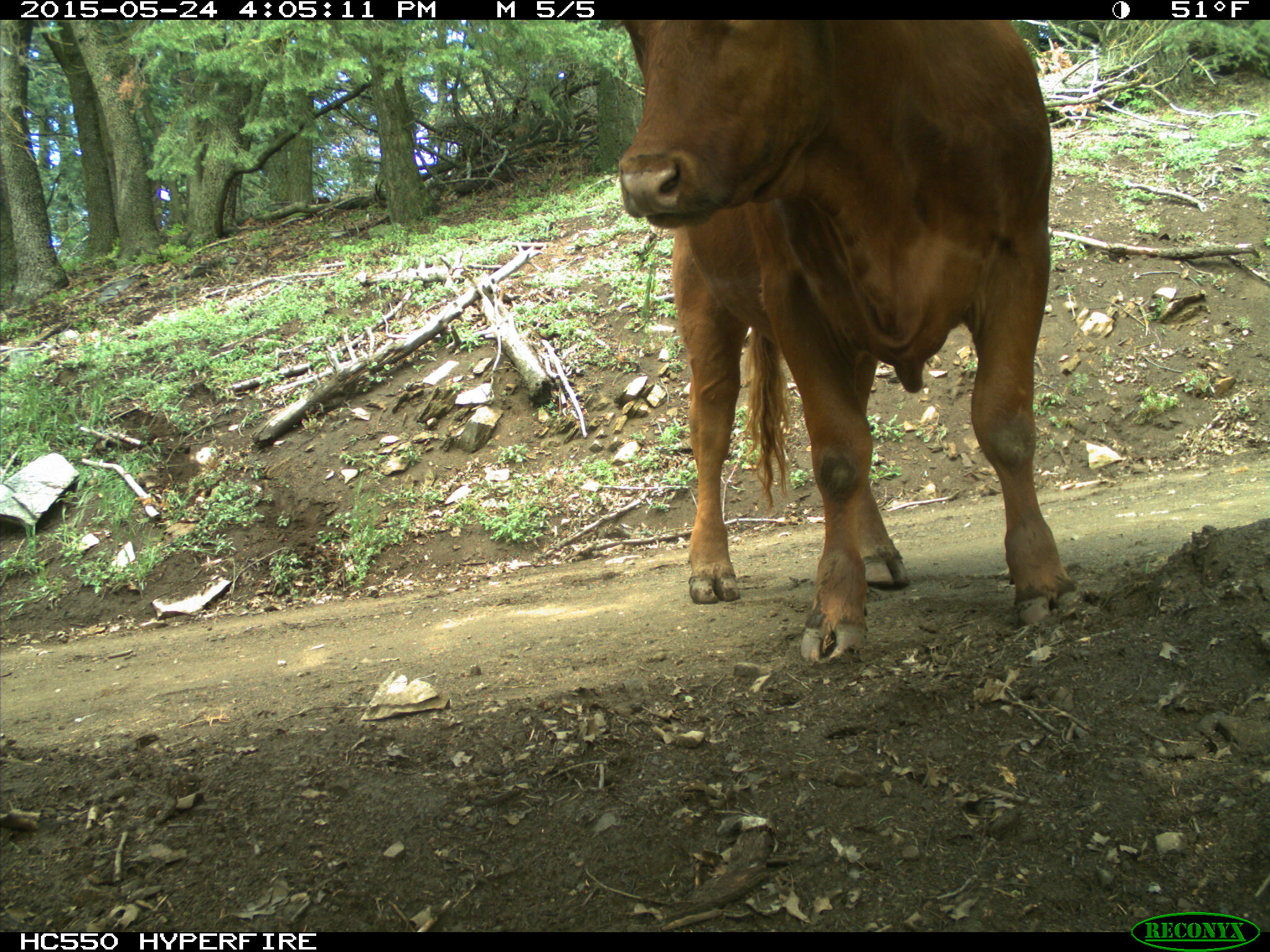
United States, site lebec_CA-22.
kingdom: Animalia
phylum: Chordata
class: Mammalia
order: Artiodactyla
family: Bovidae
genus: Bos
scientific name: Bos taurus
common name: domestic cow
Bos taurus (domestic cow).